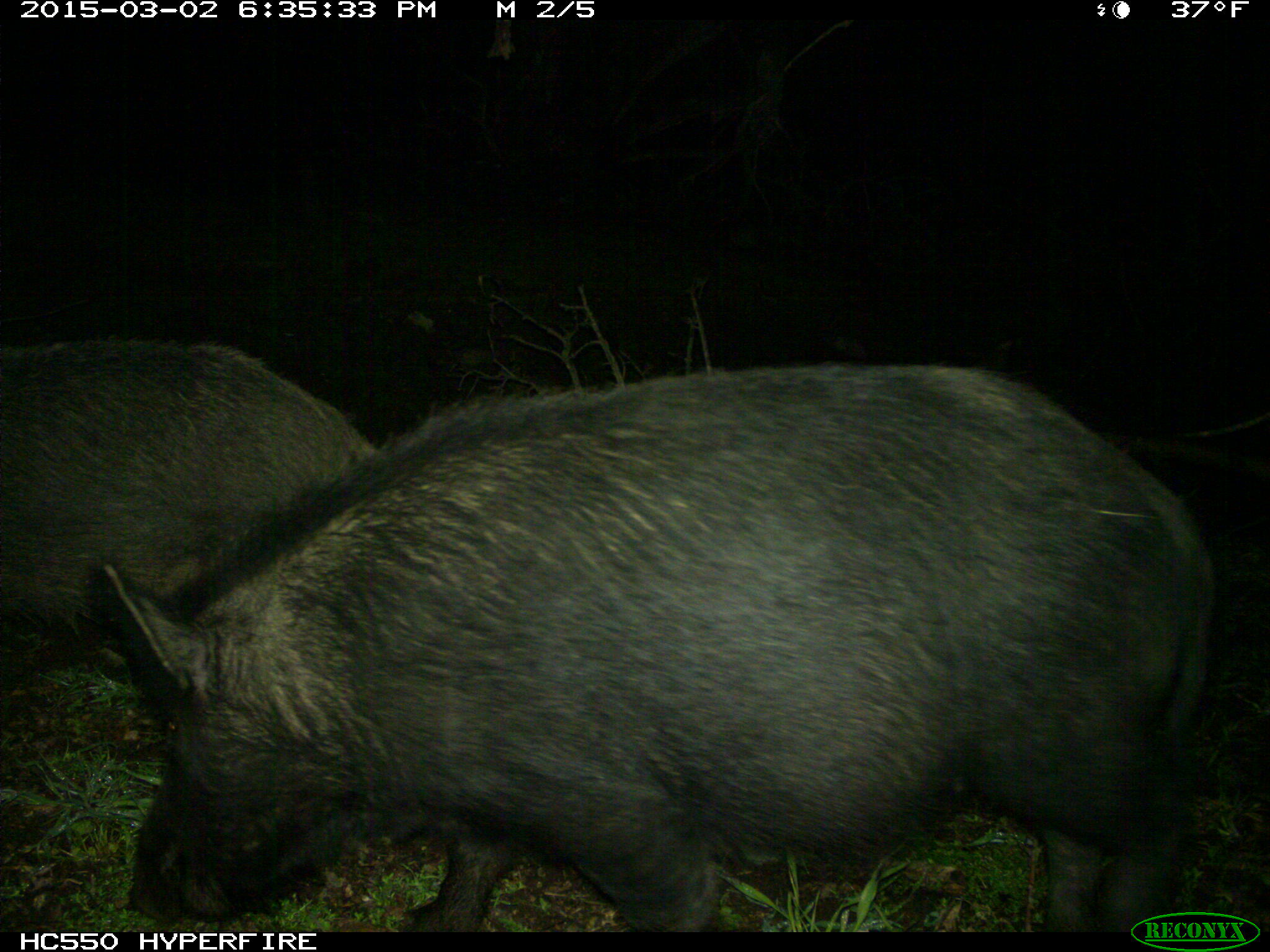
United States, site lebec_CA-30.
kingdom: Animalia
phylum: Chordata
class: Mammalia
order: Artiodactyla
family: Suidae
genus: Sus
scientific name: Sus scrofa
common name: wild boar